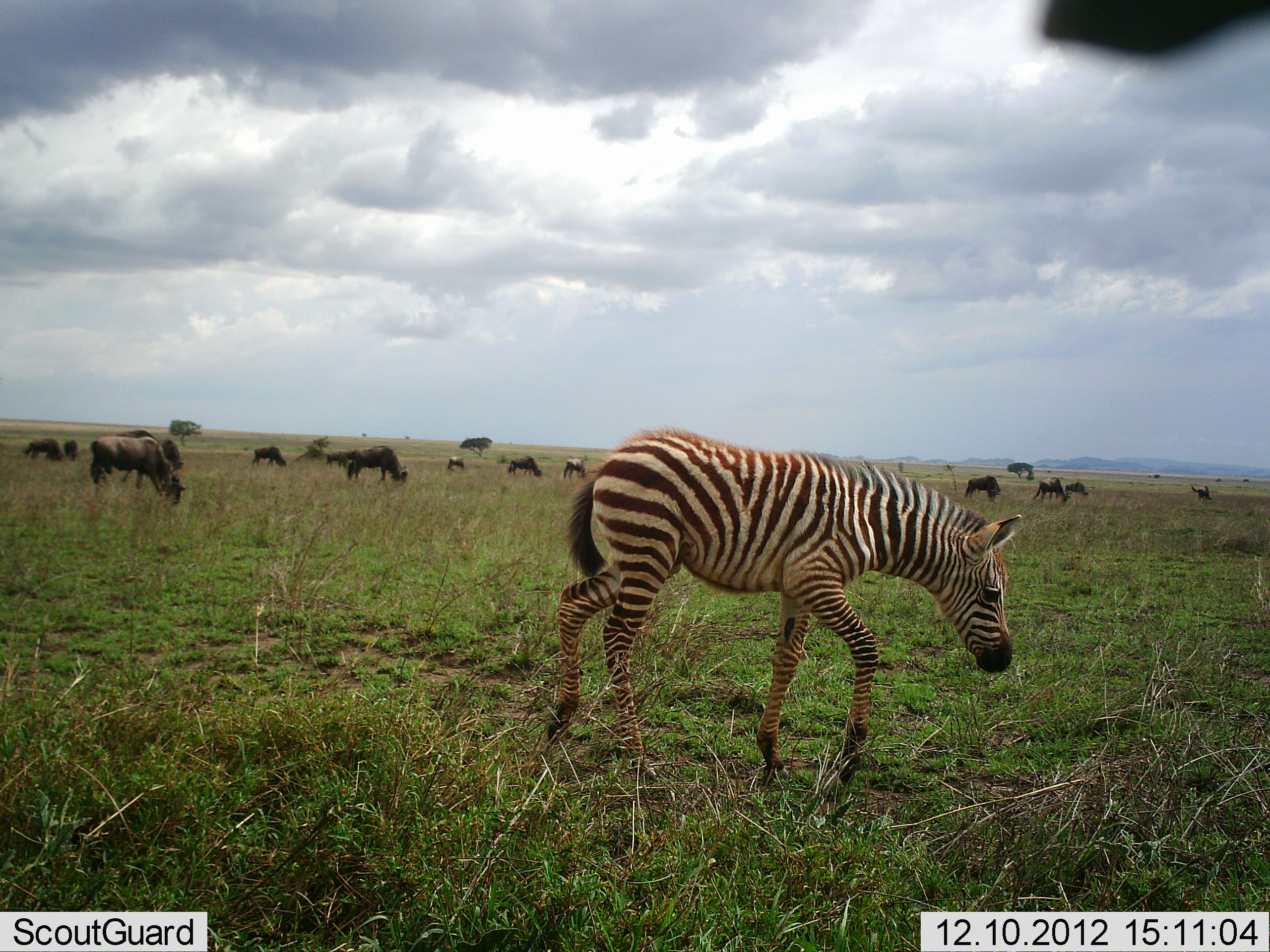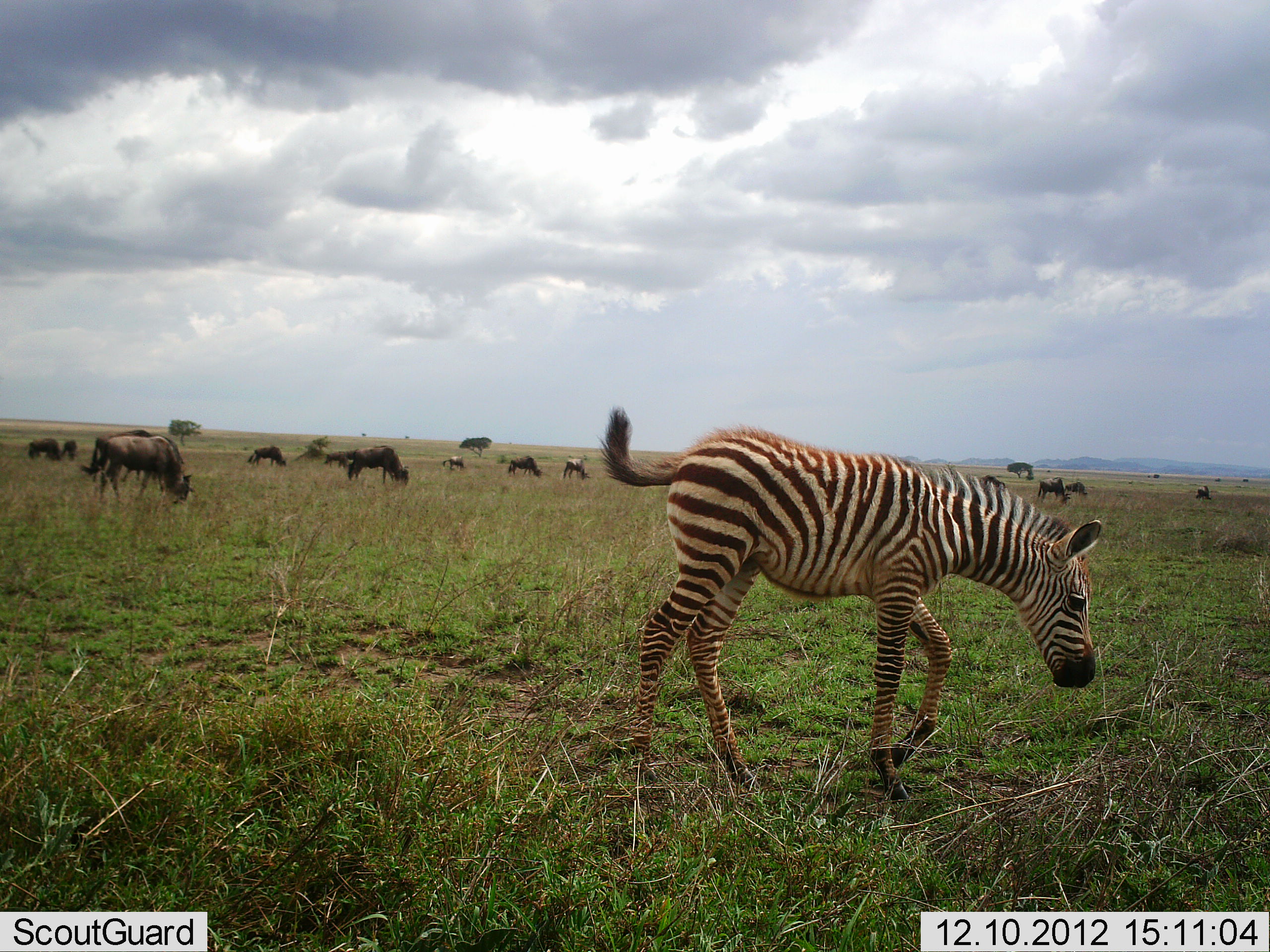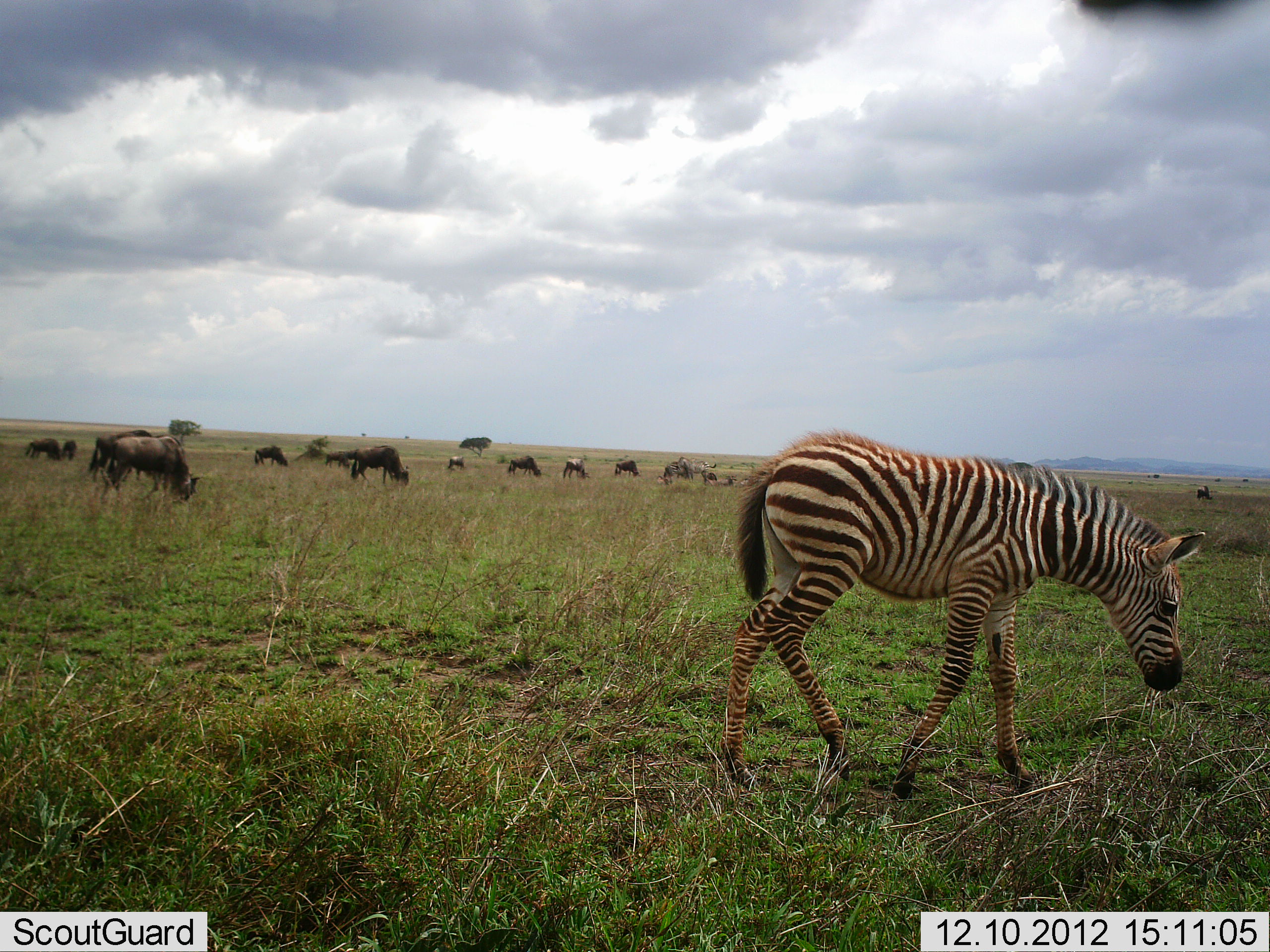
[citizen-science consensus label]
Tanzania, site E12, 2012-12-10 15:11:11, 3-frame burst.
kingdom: Animalia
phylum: Chordata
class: Mammalia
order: Artiodactyla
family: Bovidae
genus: Connochaetes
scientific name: Connochaetes taurinus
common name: blue wildebeest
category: wildebeest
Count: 11-50.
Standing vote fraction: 30%.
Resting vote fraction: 0%.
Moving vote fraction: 30%.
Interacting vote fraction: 0%.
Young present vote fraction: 10%.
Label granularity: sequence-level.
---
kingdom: Animalia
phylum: Chordata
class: Mammalia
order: Perissodactyla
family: Equidae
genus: Equus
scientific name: Equus quagga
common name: plains zebra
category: zebra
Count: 1.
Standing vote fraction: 0%.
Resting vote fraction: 0%.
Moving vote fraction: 100%.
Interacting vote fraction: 0%.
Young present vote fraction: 80%.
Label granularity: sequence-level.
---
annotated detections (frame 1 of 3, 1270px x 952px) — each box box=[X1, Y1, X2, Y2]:
animal: box=[545, 423, 1025, 790]; box=[90, 436, 187, 503]; box=[113, 430, 185, 473]; box=[346, 445, 409, 484]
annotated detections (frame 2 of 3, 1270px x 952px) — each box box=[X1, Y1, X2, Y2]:
animal: box=[594, 403, 1103, 809]; box=[78, 434, 194, 507]; box=[90, 427, 185, 501]; box=[346, 445, 410, 486]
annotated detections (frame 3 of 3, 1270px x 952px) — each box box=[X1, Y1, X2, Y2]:
animal: box=[720, 424, 1207, 799]; box=[107, 434, 204, 503]; box=[88, 430, 155, 487]; box=[351, 444, 410, 487]